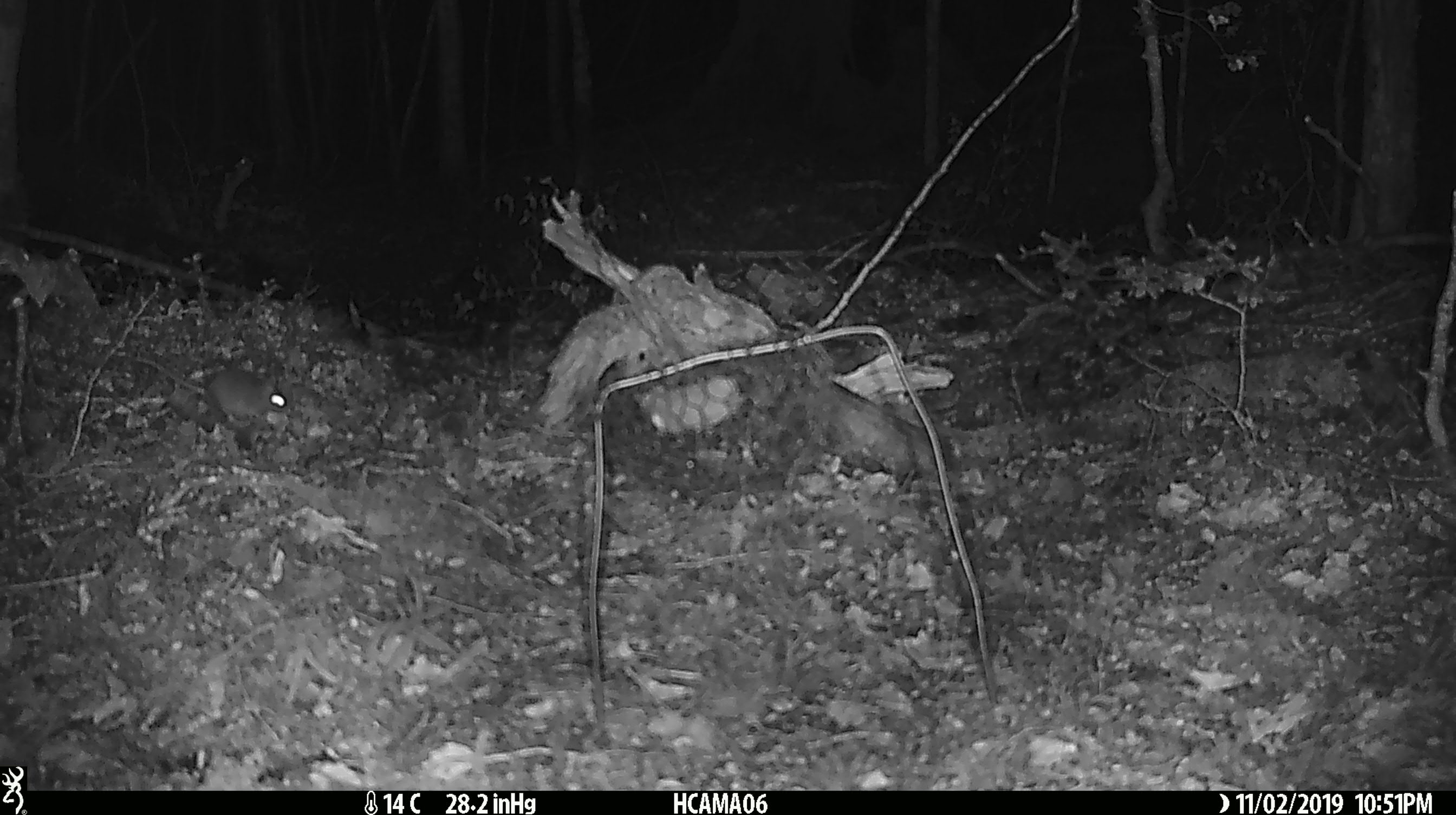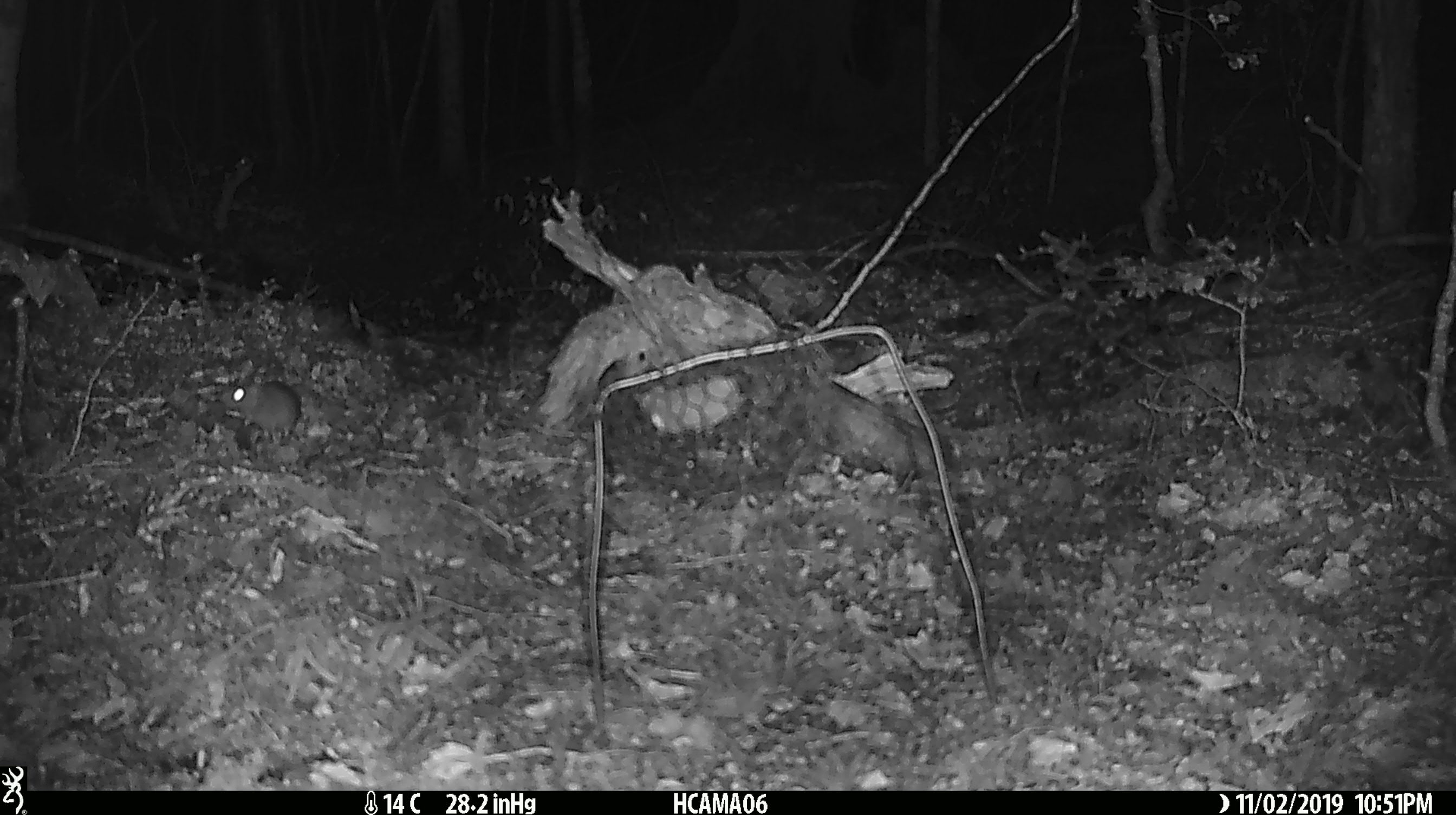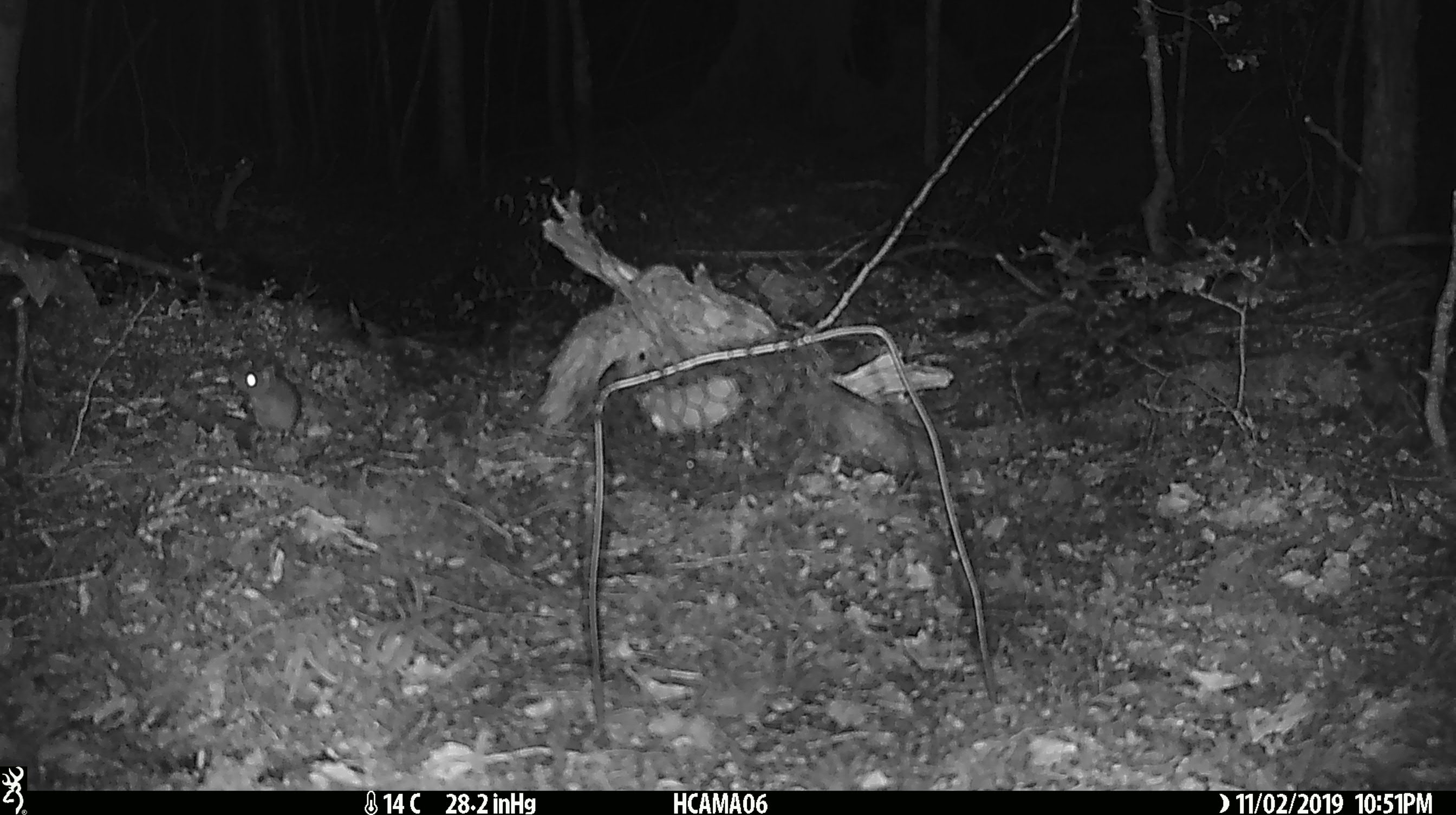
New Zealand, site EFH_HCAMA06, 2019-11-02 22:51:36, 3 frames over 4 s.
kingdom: Animalia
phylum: Chordata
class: Mammalia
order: Rodentia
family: Muridae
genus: Mus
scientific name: Mus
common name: mouse